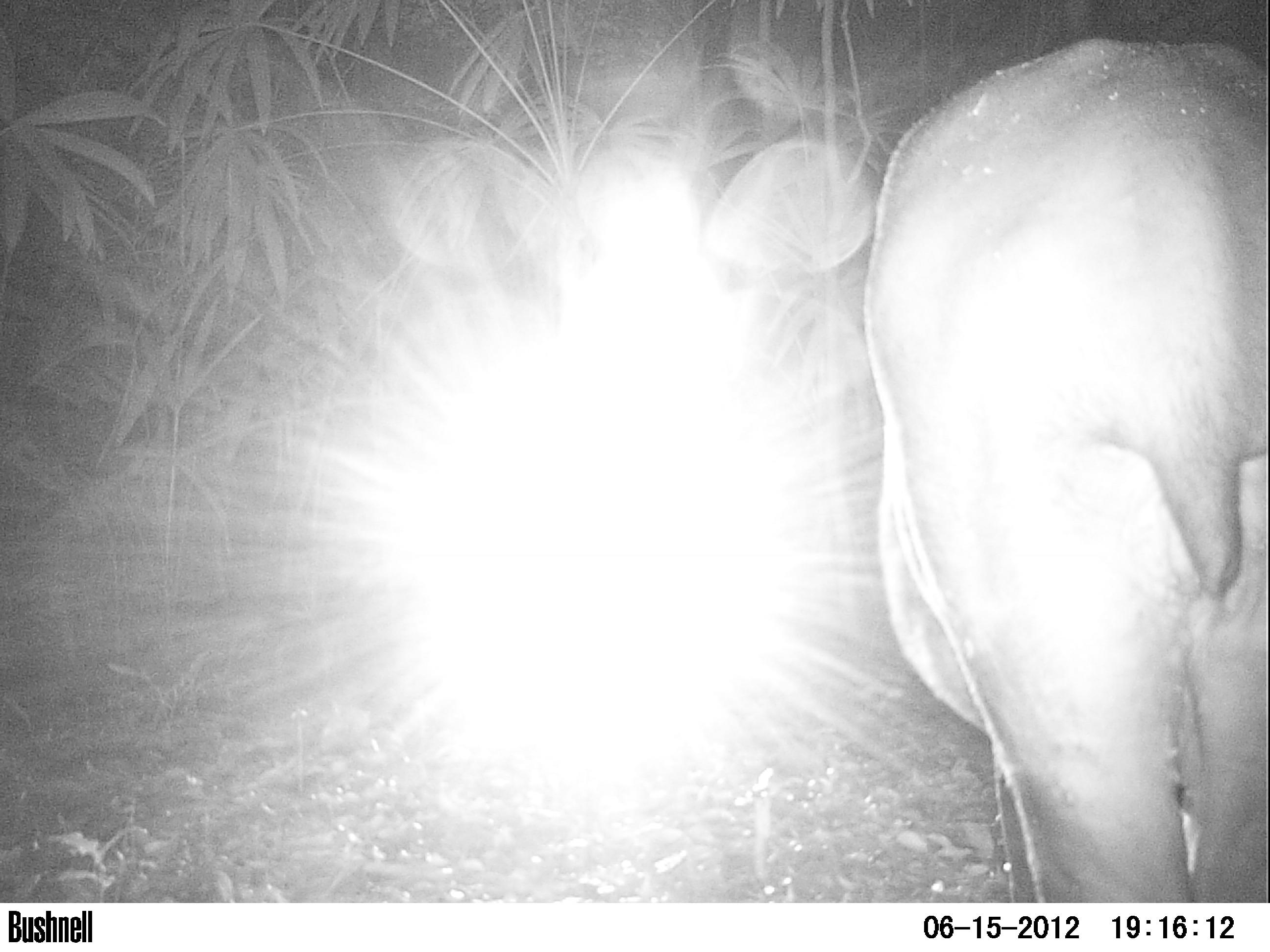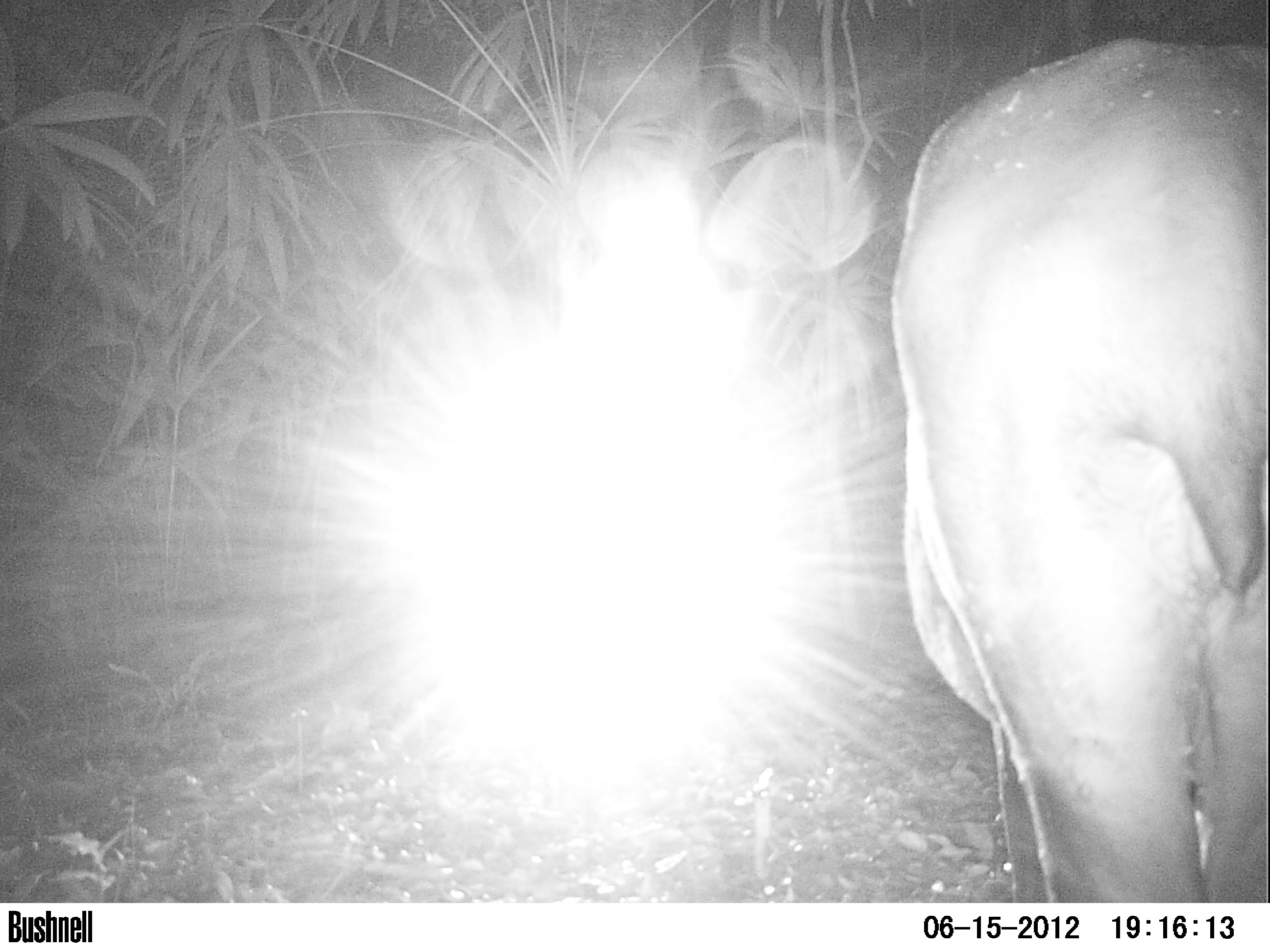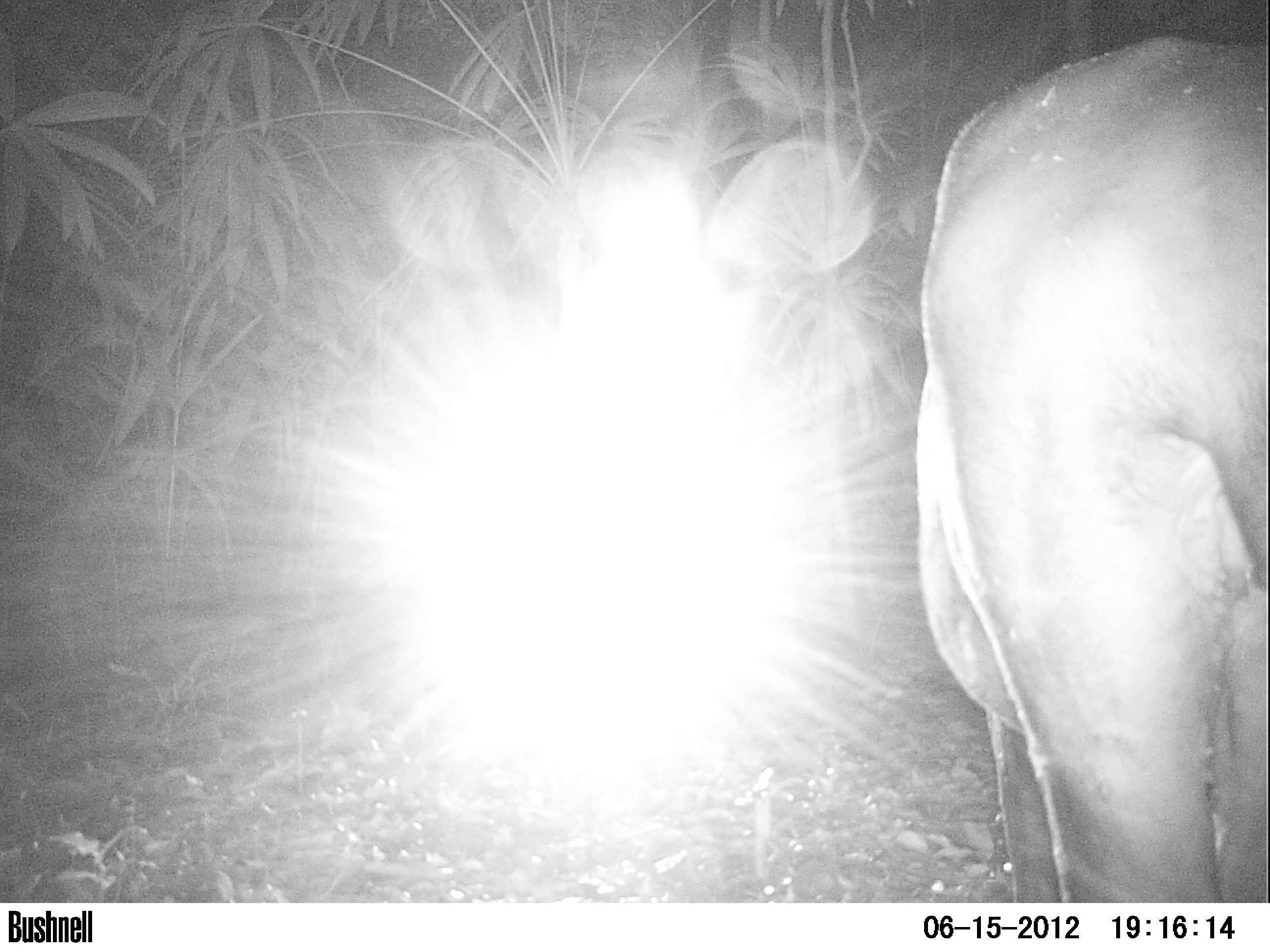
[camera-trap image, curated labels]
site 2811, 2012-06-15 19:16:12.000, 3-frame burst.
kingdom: Animalia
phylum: Chordata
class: Mammalia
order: Perissodactyla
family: Tapiridae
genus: Tapirus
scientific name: Tapirus bairdii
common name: baird's tapir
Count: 1.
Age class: adult.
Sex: female.